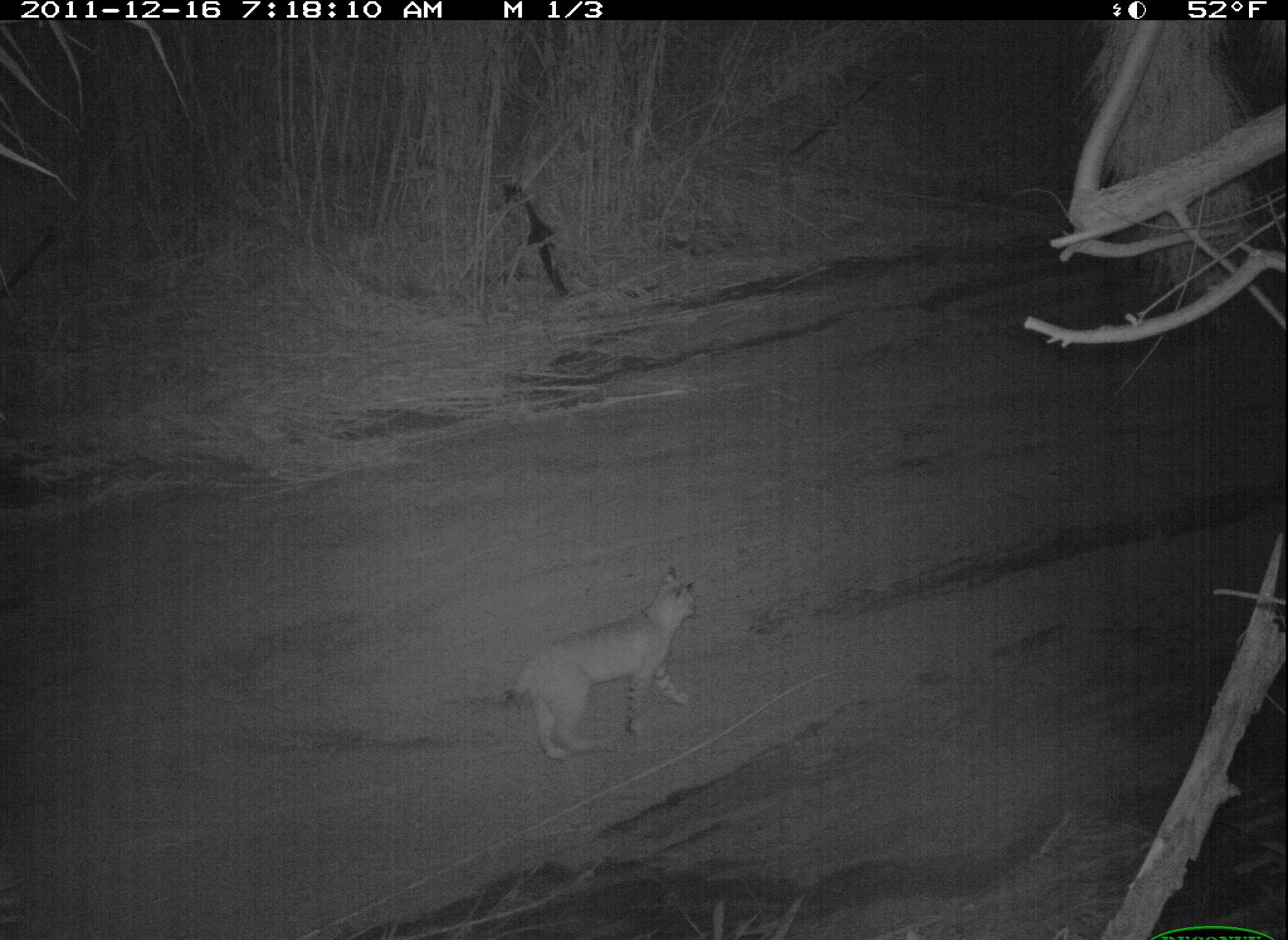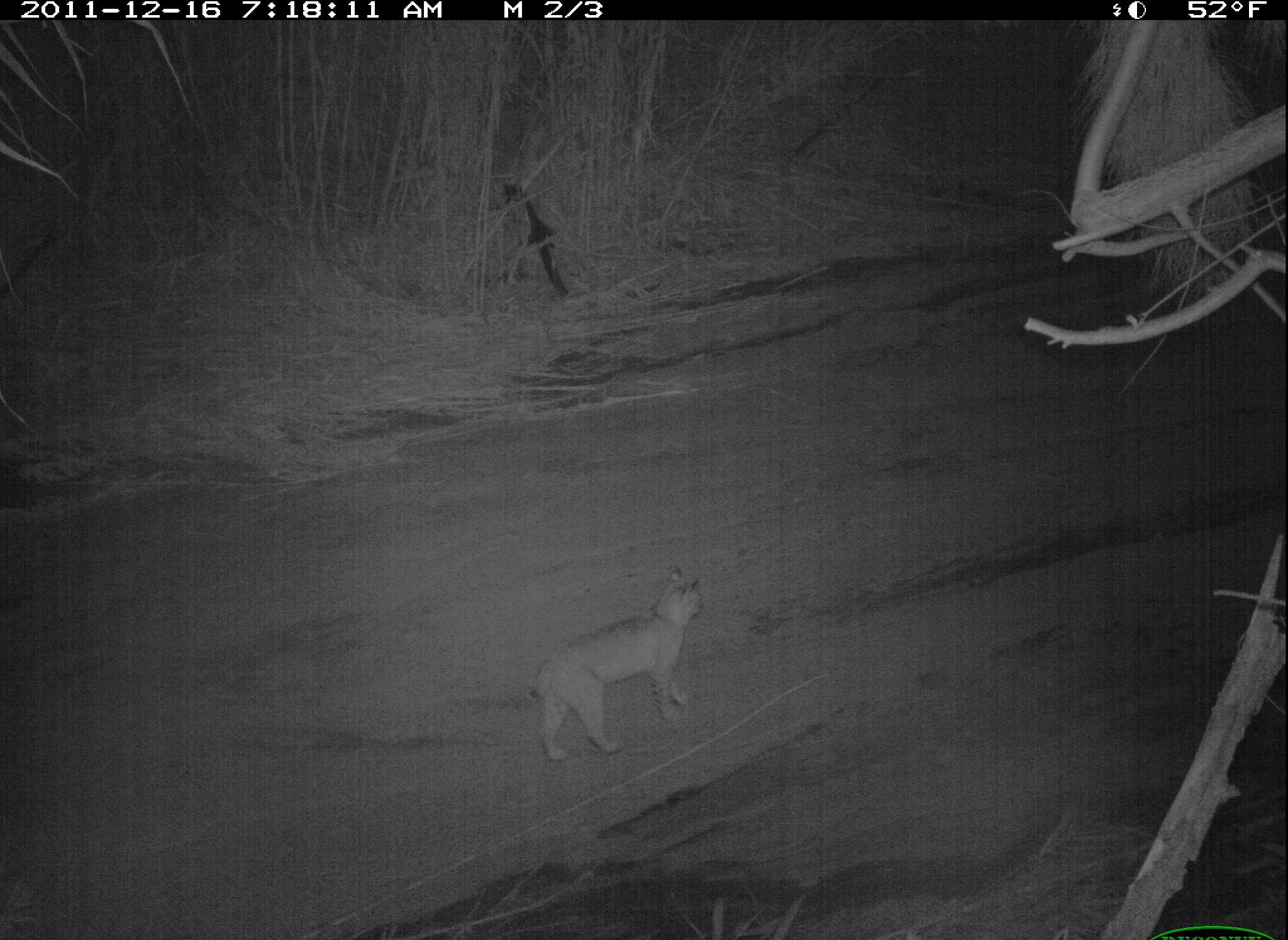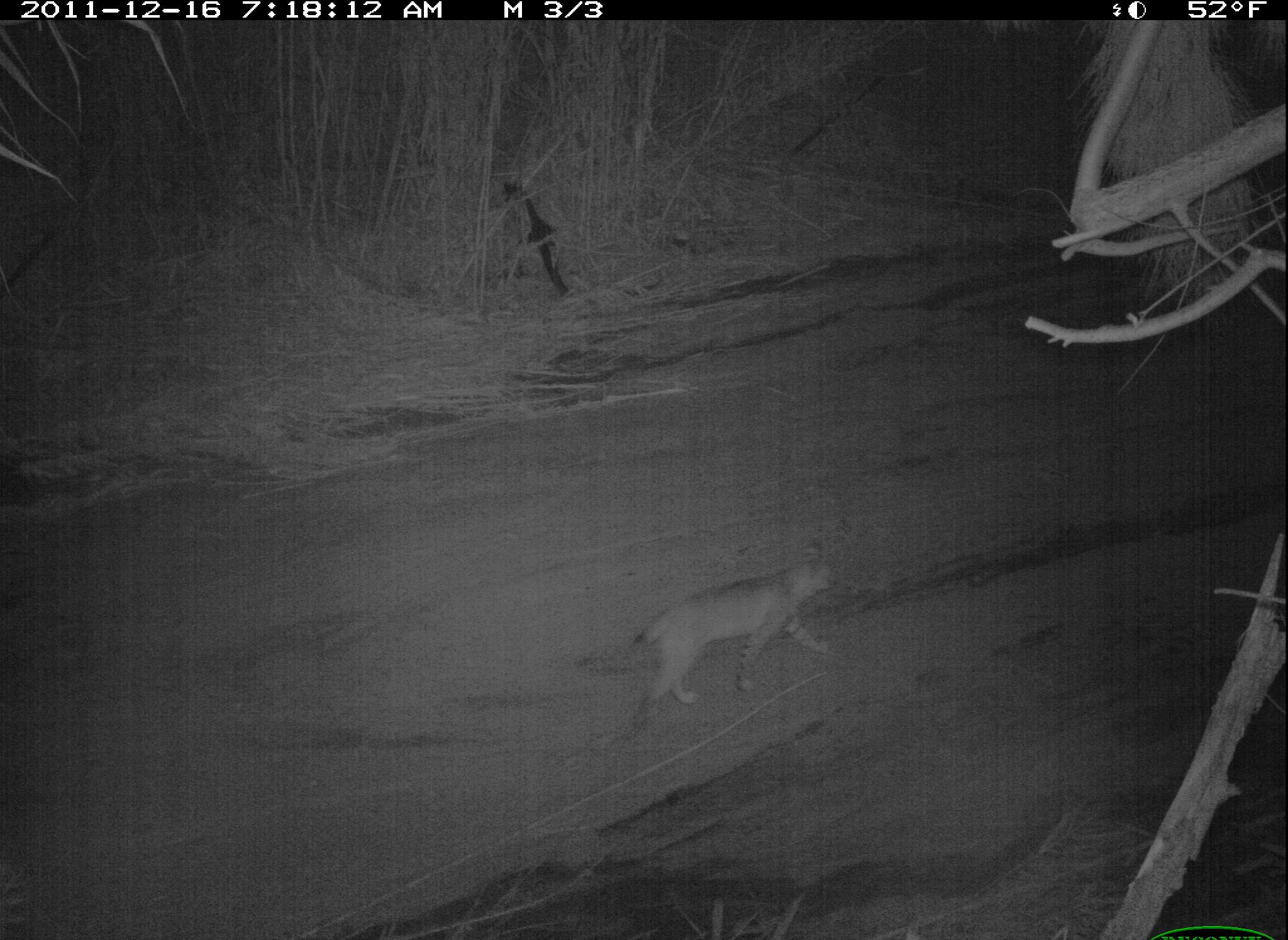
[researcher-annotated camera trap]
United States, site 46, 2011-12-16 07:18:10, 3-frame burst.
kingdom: Animalia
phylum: Chordata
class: Mammalia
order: Carnivora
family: Felidae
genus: Lynx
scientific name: Lynx rufus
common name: bobcat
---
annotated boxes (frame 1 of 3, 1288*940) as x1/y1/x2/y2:
bobcat: 507/561/702/767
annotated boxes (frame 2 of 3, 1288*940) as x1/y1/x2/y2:
bobcat: 535/533/733/786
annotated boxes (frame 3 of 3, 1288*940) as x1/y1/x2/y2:
bobcat: 633/546/847/728